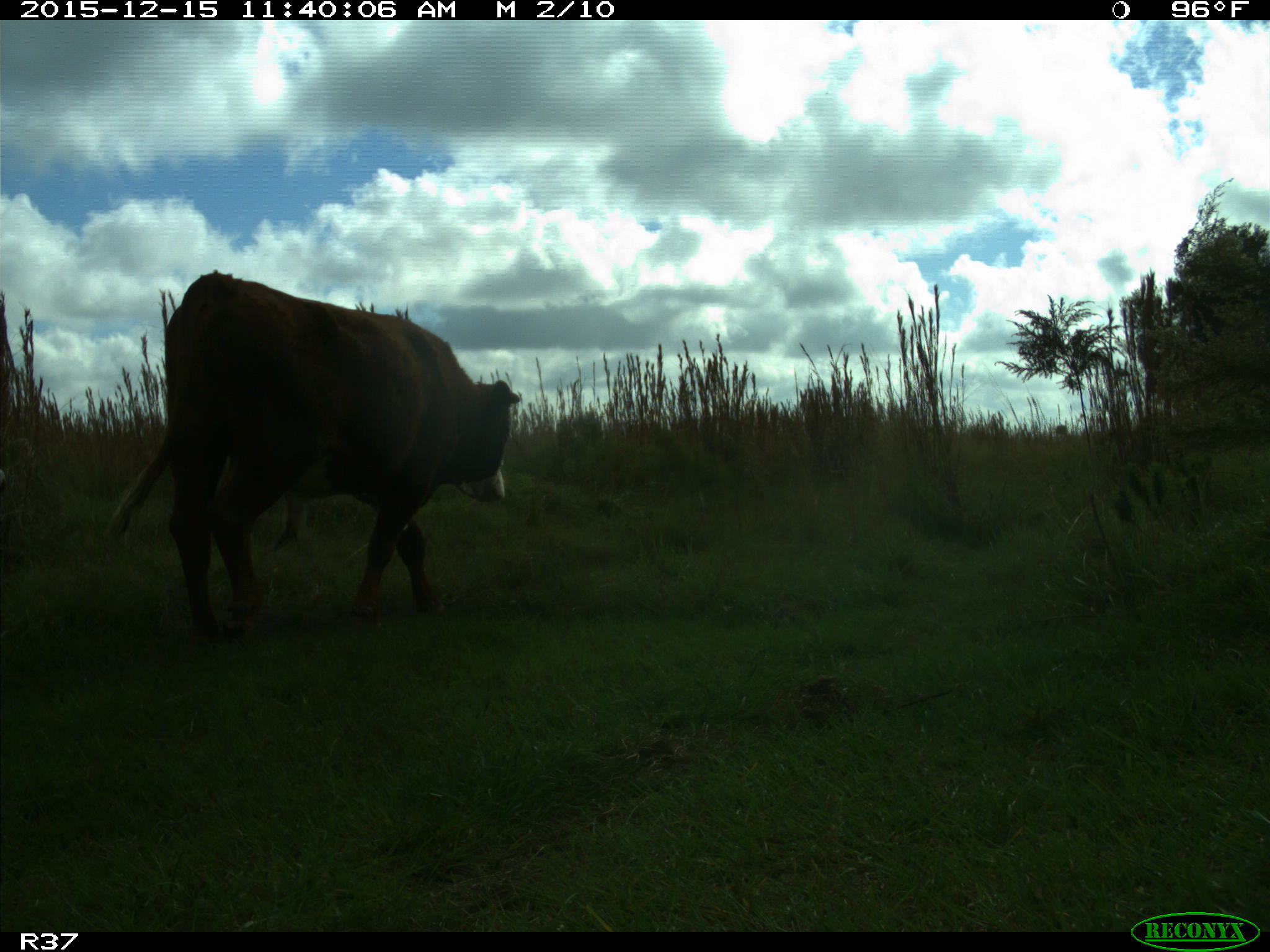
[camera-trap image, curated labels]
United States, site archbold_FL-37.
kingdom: Animalia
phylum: Chordata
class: Mammalia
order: Artiodactyla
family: Bovidae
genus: Bos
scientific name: Bos taurus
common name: domestic cow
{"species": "Bos taurus (domestic cow)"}